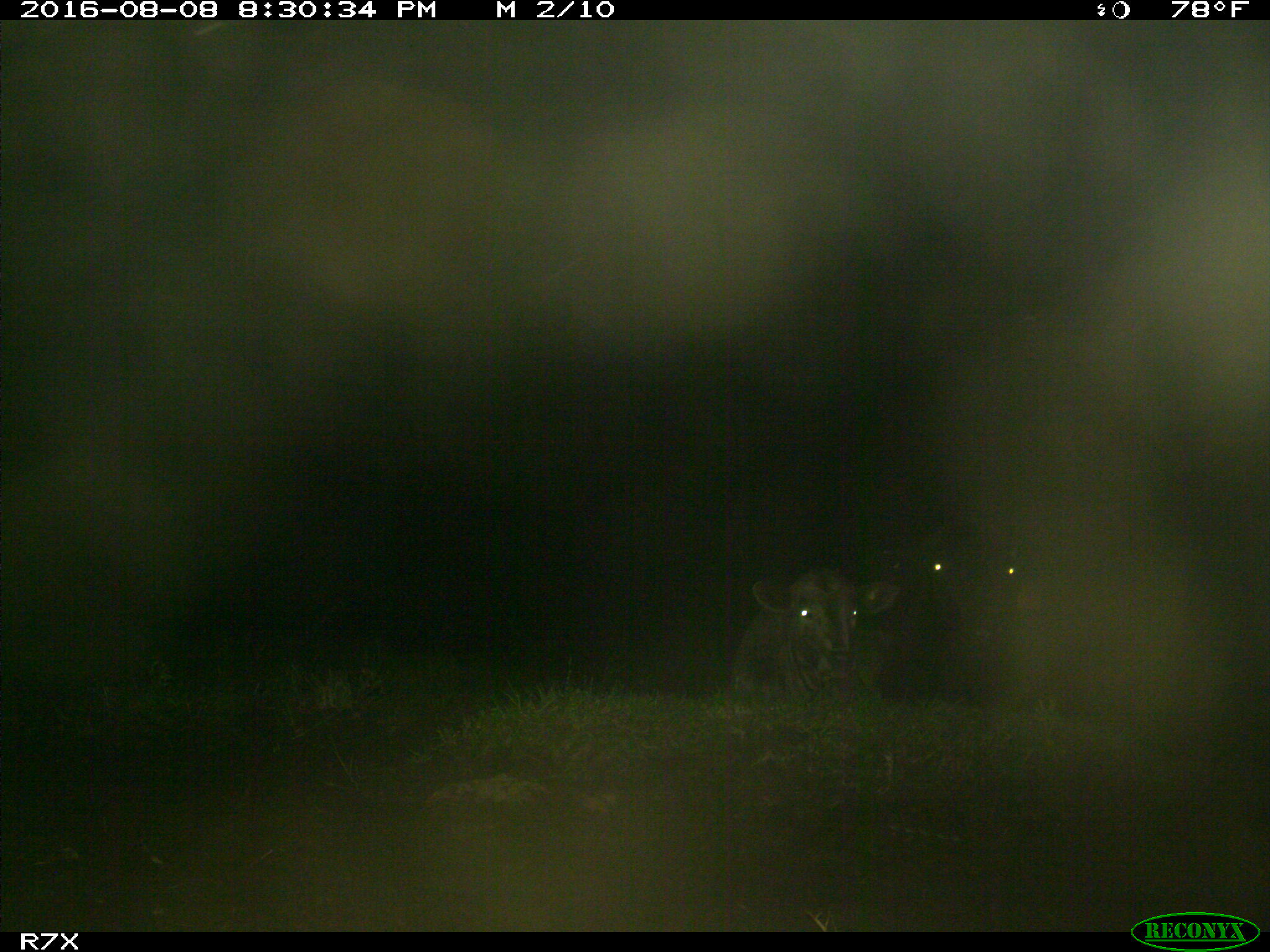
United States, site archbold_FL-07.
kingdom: Animalia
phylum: Chordata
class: Mammalia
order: Artiodactyla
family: Bovidae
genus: Bos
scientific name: Bos taurus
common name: domestic cow